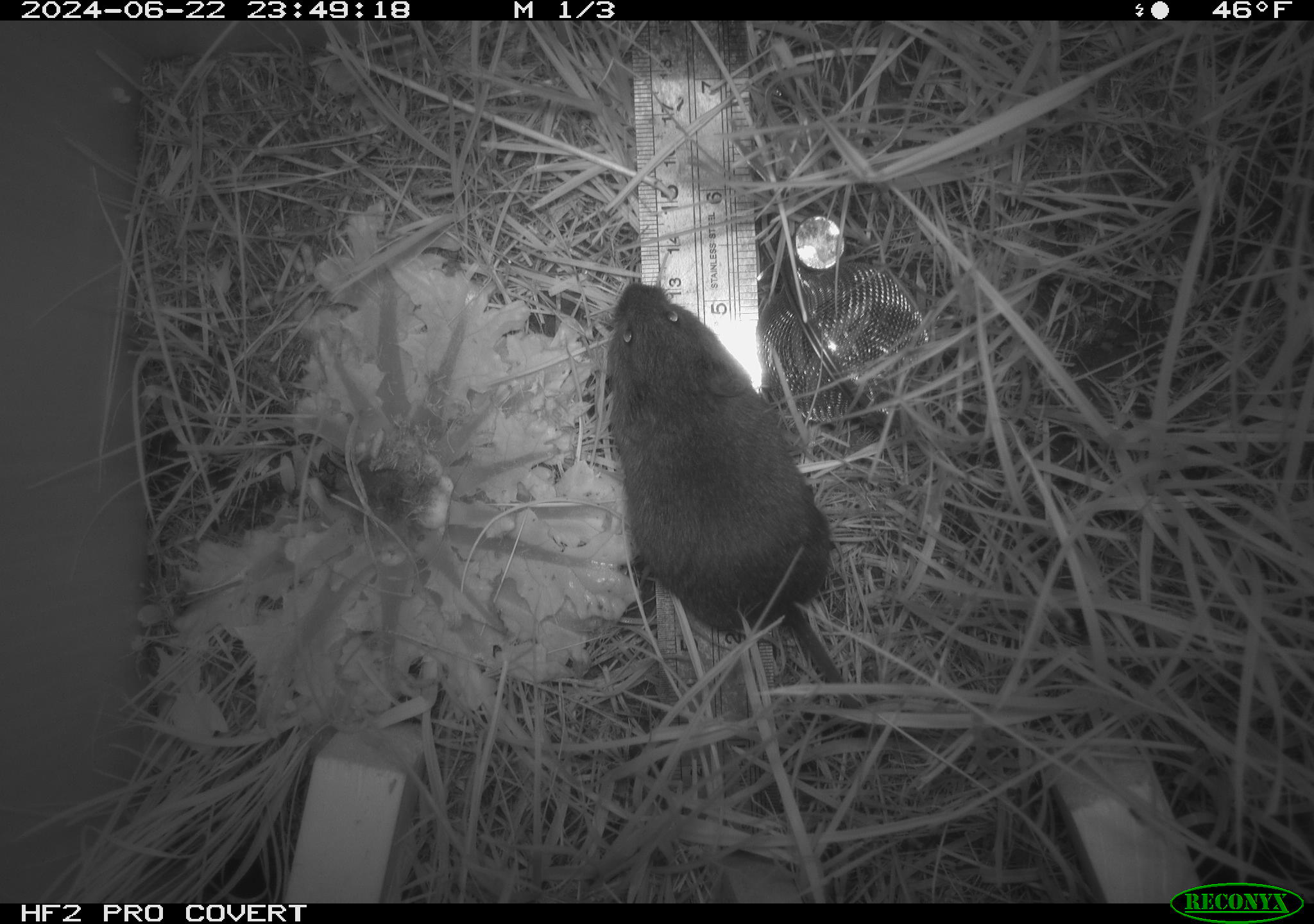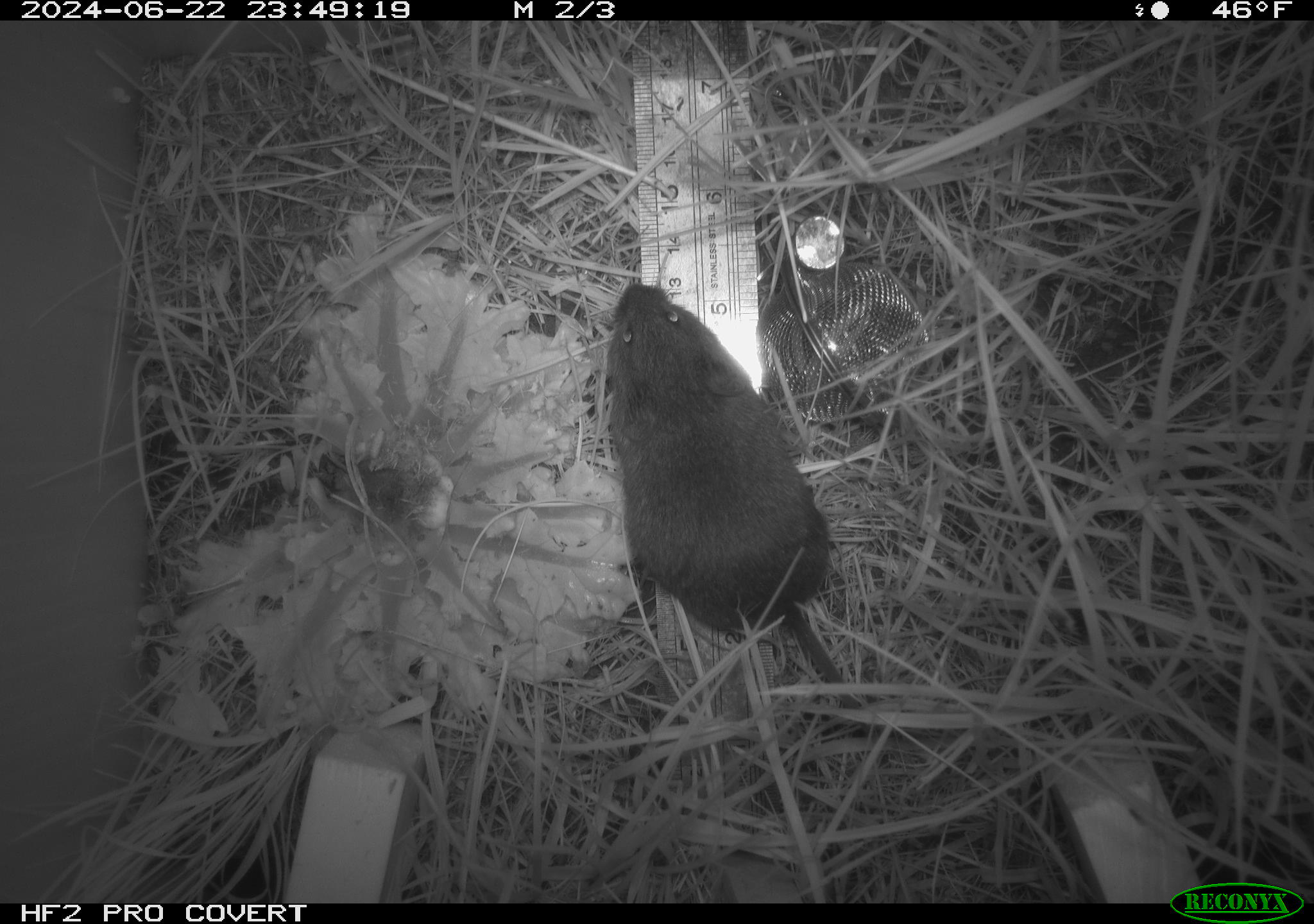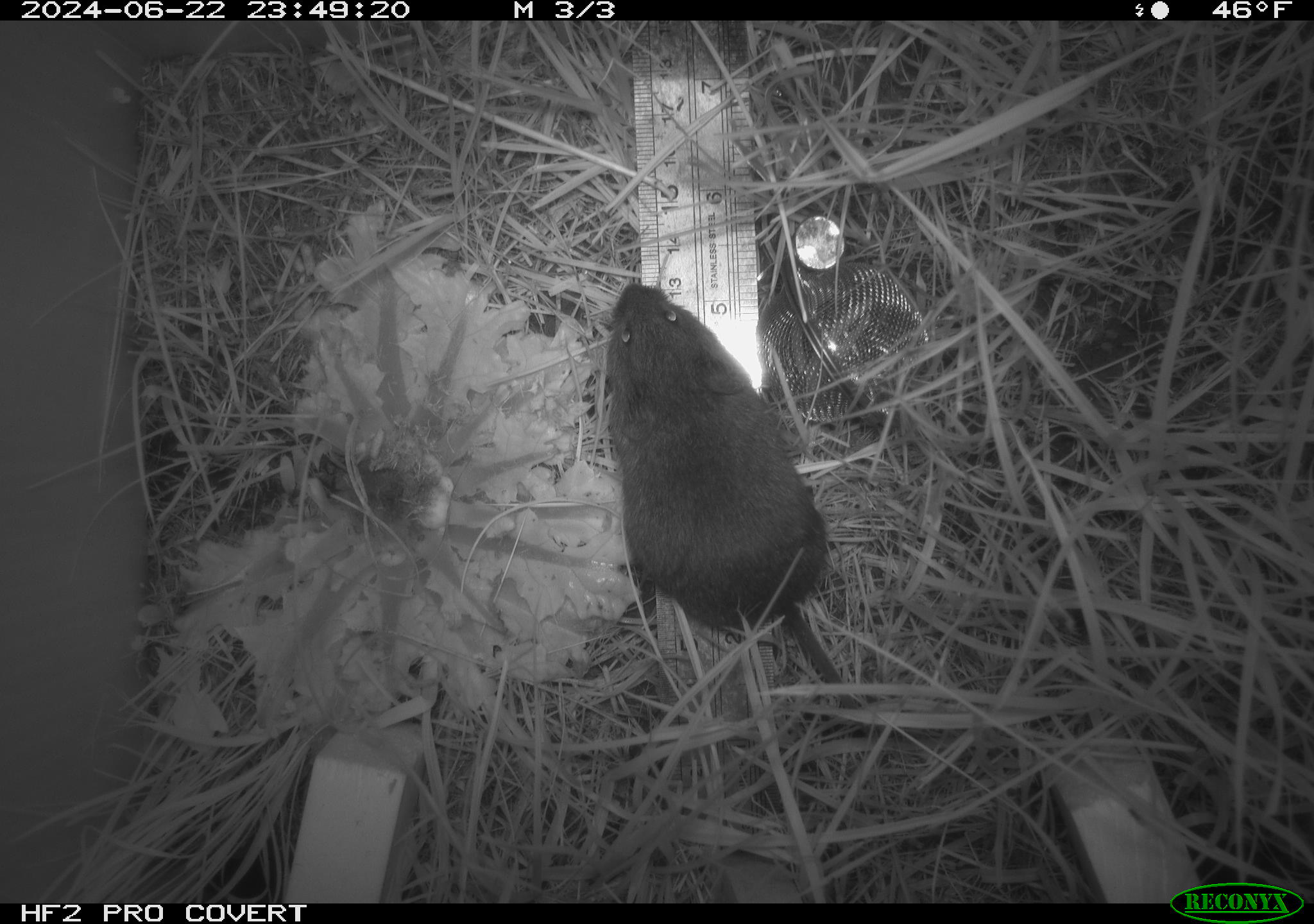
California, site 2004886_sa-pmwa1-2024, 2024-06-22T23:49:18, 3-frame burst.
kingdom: Animalia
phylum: Chordata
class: Mammalia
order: Rodentia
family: Cricetidae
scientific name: Arvicolinae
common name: voles, lemmings, and muskrats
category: arvicolinae subfamily